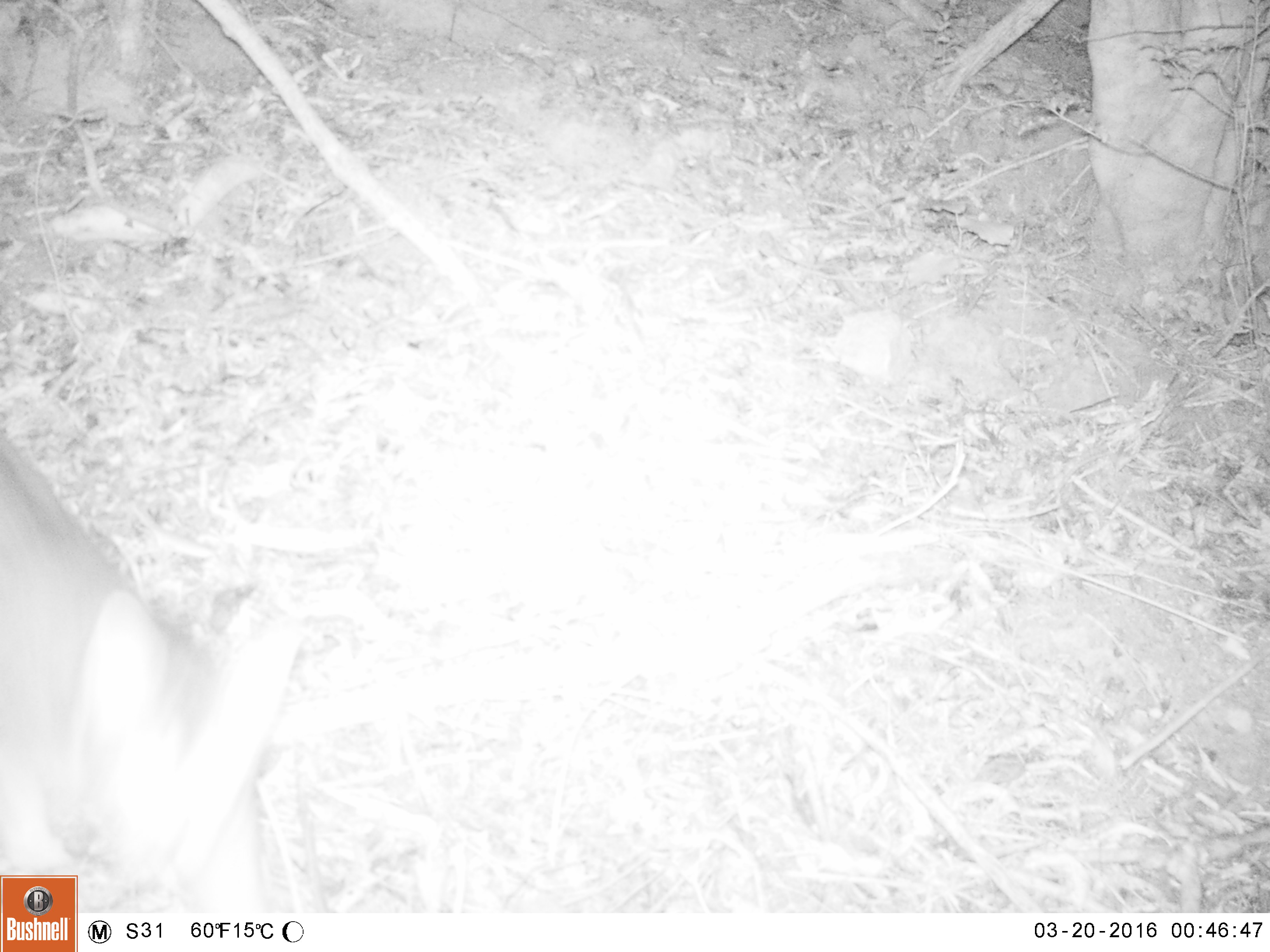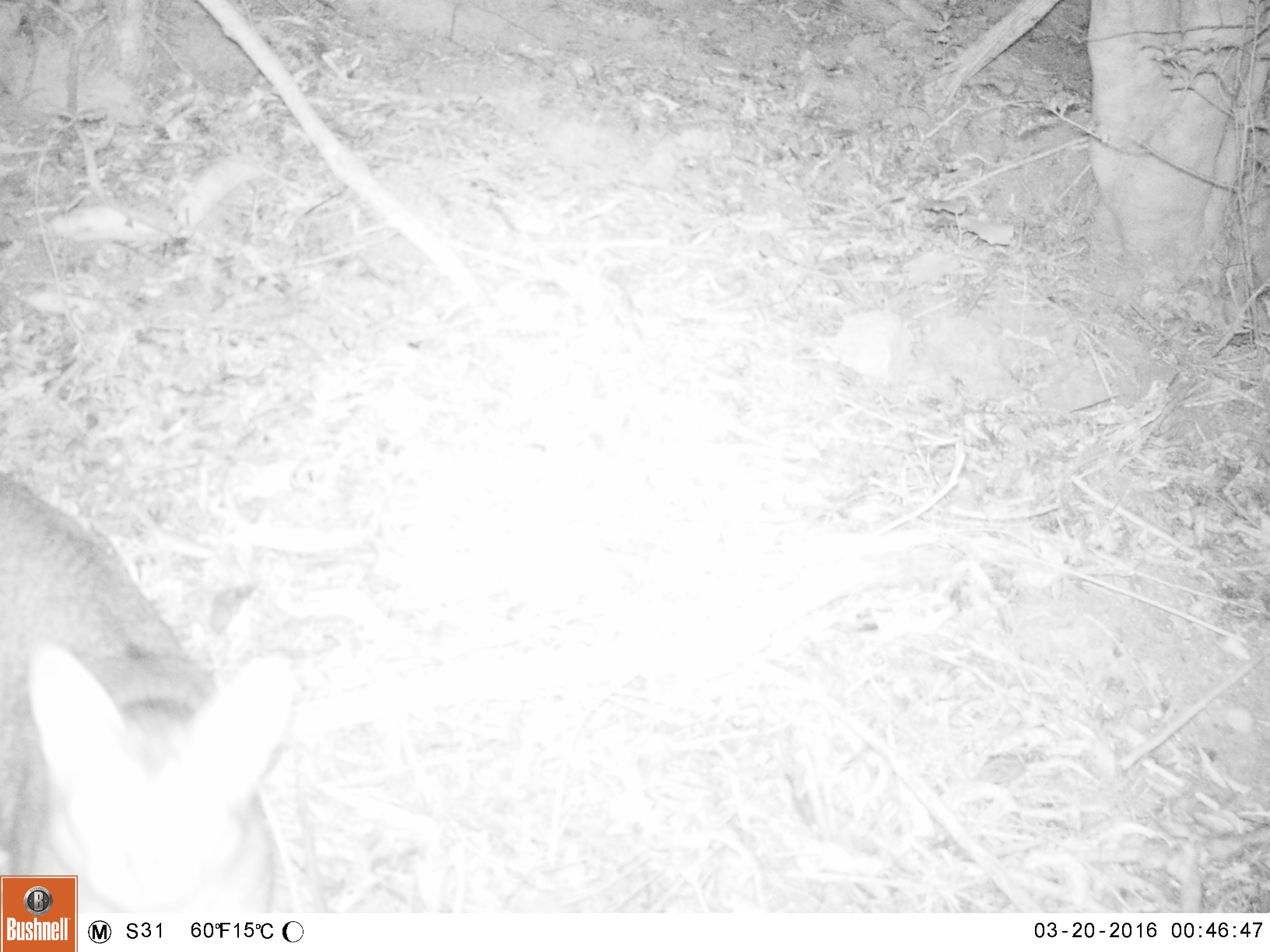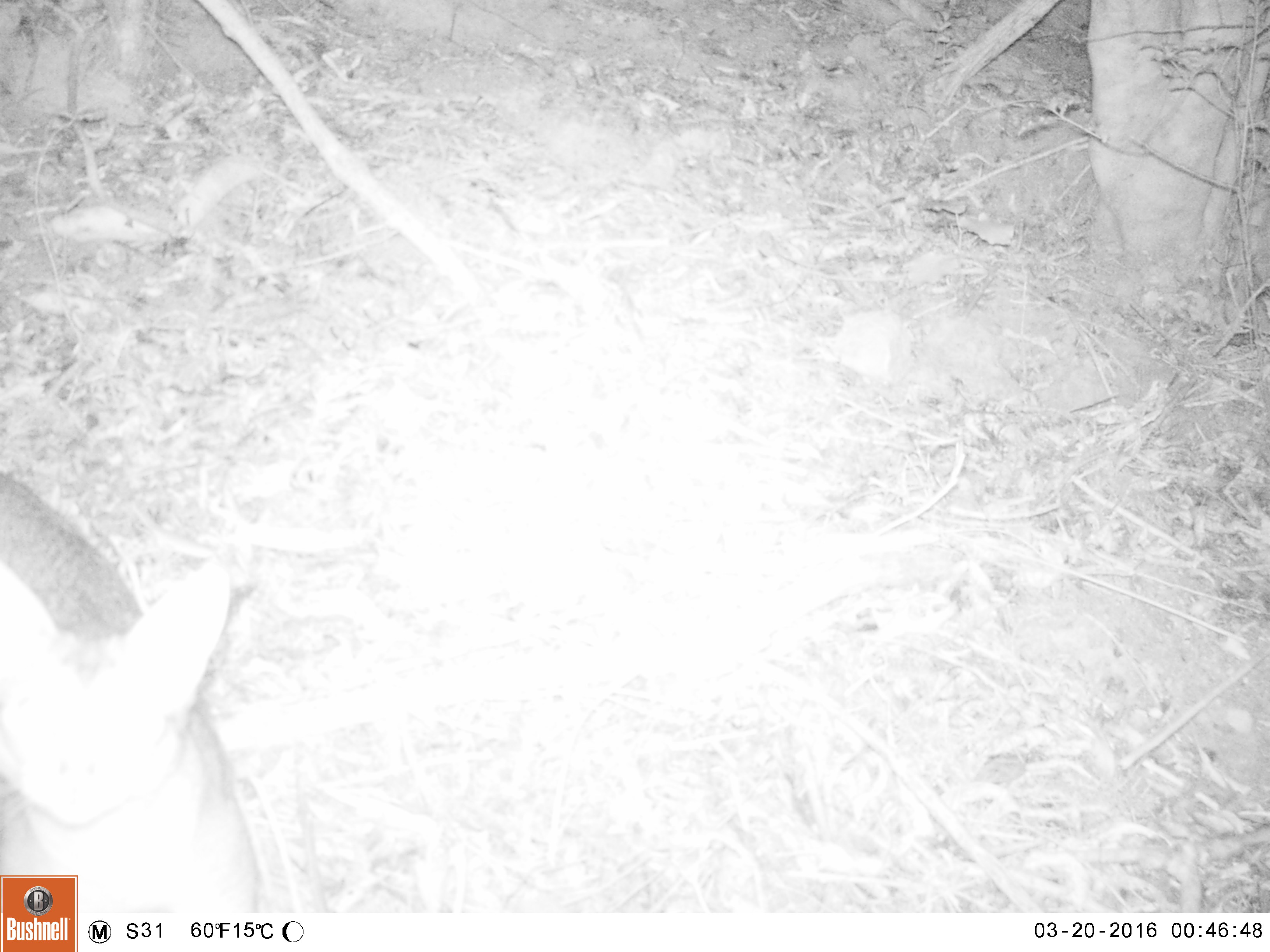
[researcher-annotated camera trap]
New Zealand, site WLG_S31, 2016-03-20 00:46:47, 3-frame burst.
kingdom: Animalia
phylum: Chordata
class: Mammalia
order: Carnivora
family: Felidae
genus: Felis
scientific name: Felis catus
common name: domestic cat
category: cat